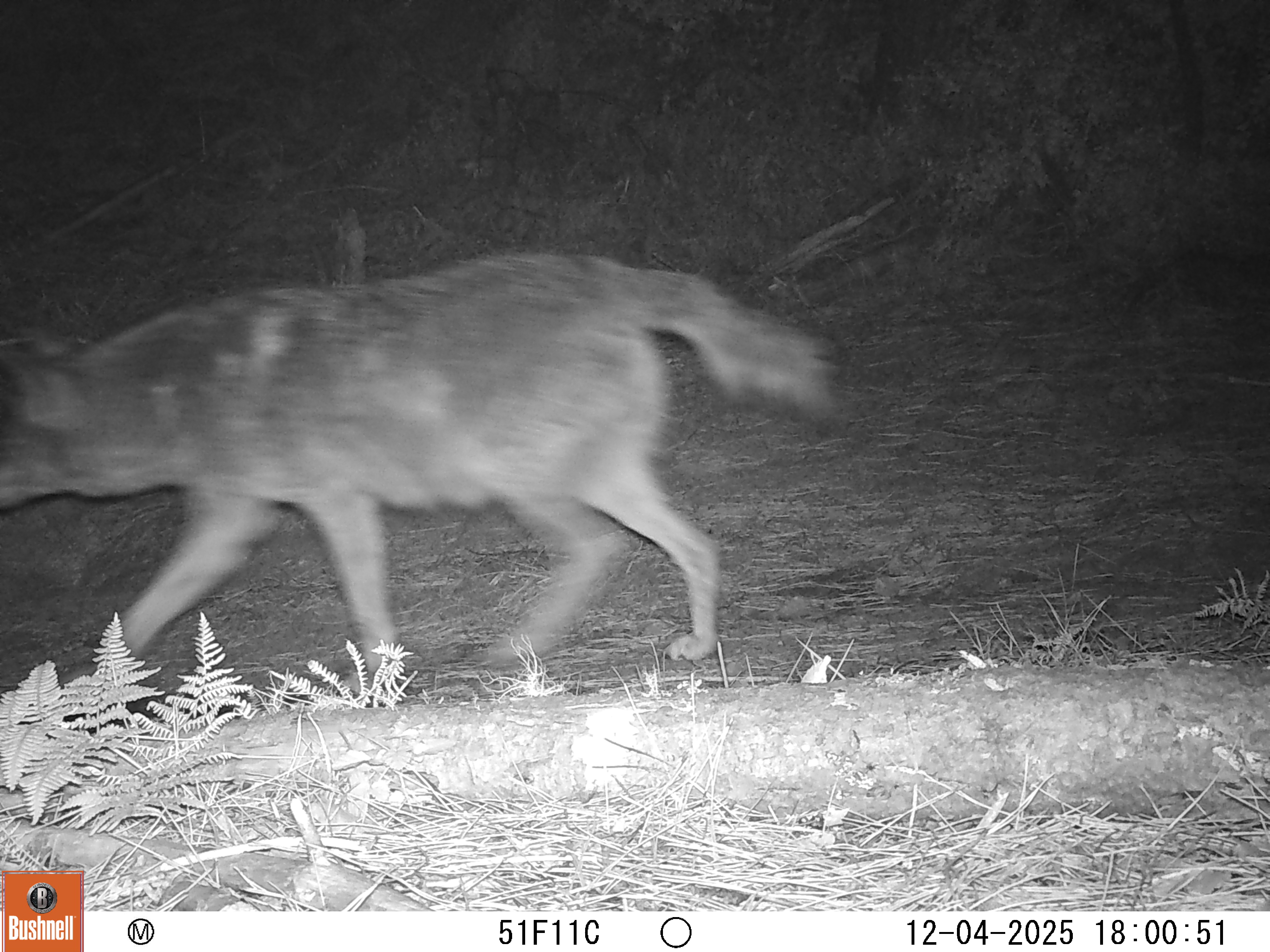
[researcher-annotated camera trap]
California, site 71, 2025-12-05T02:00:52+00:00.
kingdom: Animalia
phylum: Chordata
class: Mammalia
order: Carnivora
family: Canidae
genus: Canis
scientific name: Canis latrans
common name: coyote